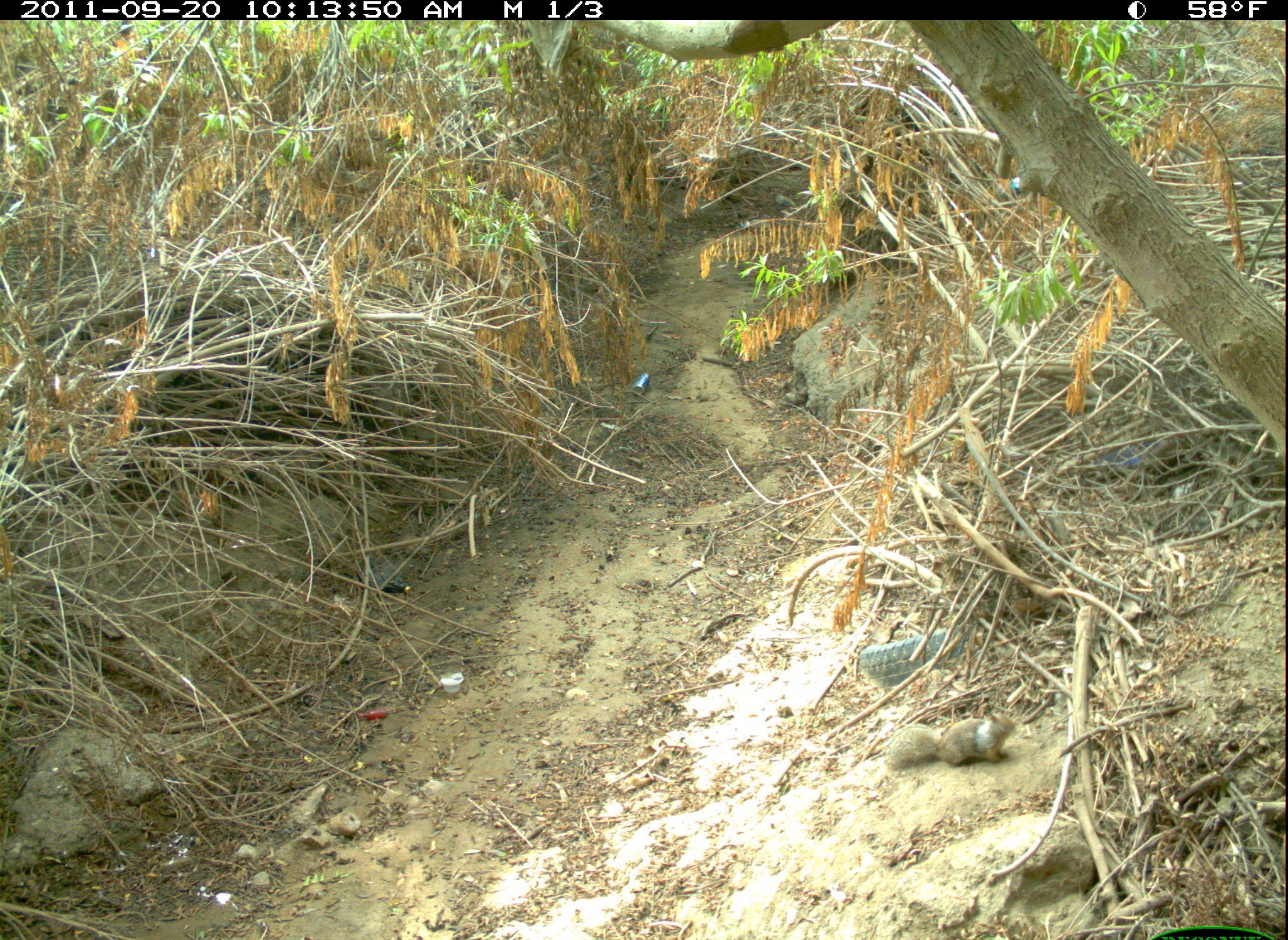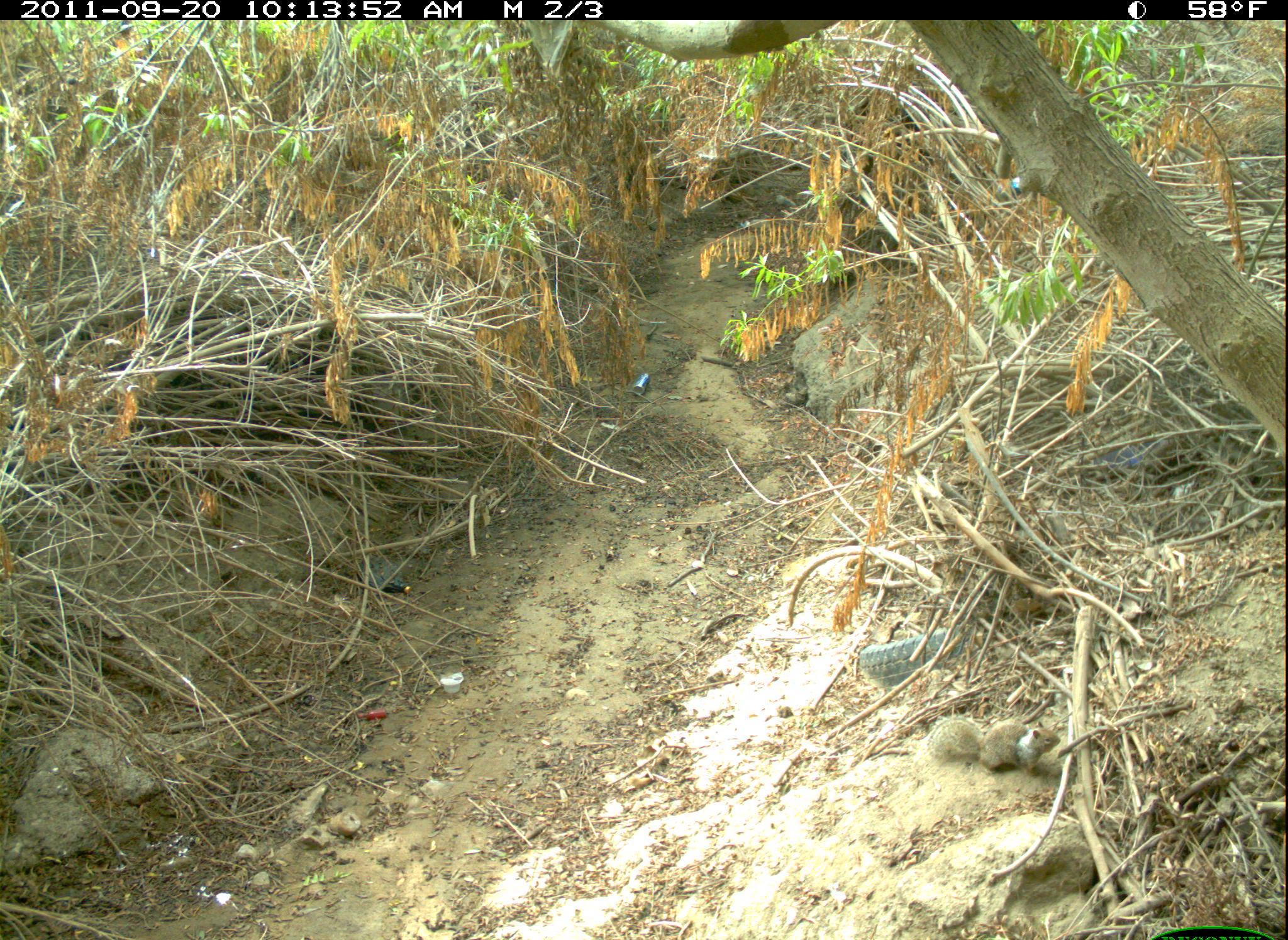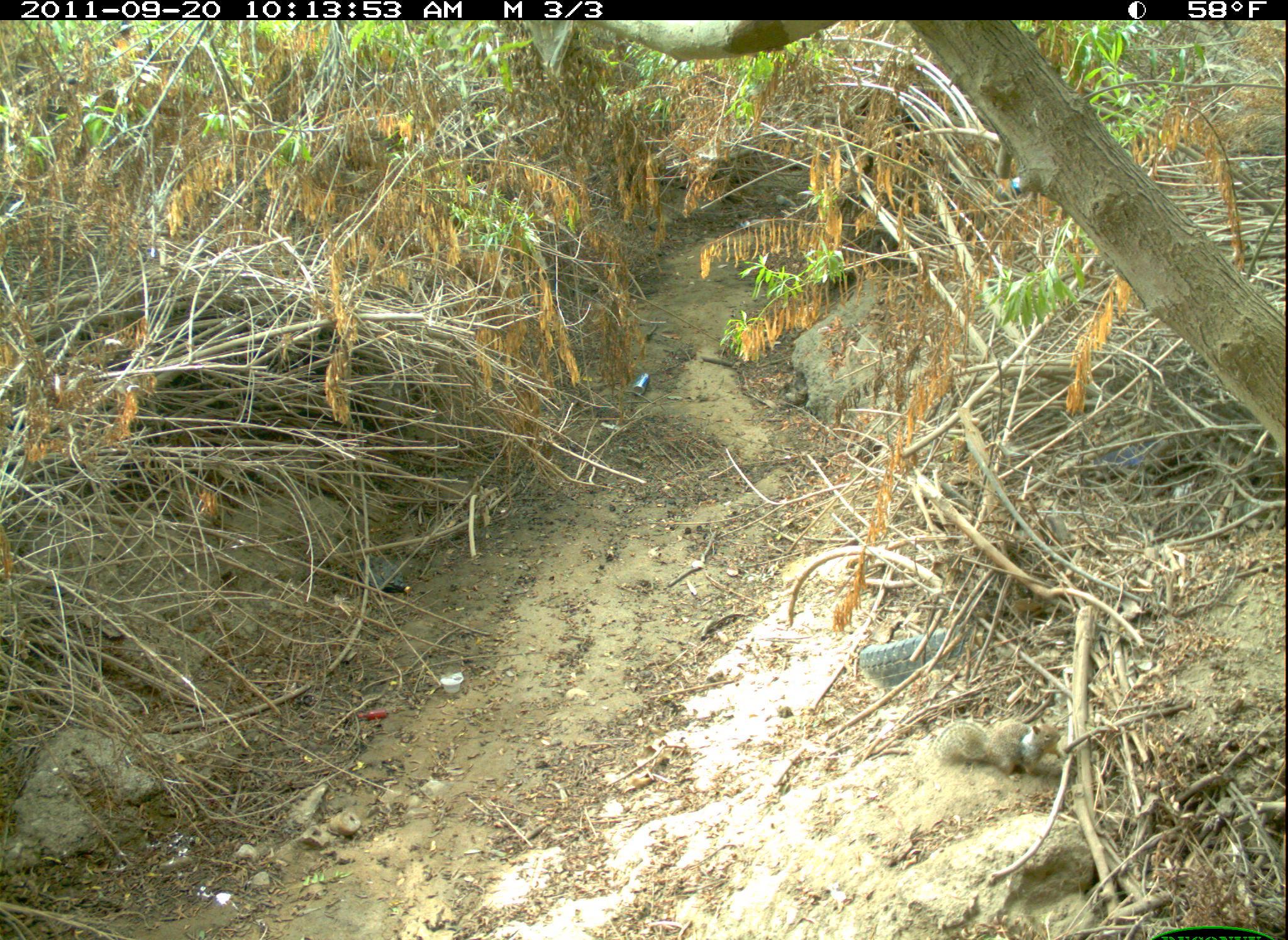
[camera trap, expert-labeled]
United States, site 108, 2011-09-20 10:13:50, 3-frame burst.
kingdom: Animalia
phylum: Chordata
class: Mammalia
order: Rodentia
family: Sciuridae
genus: Sciurus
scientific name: Sciurus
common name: squirrel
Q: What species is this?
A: Squirrel (Sciurus).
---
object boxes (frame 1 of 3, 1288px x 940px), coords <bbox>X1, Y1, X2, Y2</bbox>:
squirrel: <bbox>879, 707, 1021, 776</bbox>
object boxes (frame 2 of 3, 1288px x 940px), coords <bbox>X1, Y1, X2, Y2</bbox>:
squirrel: <bbox>914, 699, 1069, 783</bbox>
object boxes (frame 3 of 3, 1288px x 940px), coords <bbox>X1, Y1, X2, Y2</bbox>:
squirrel: <bbox>908, 699, 1071, 797</bbox>